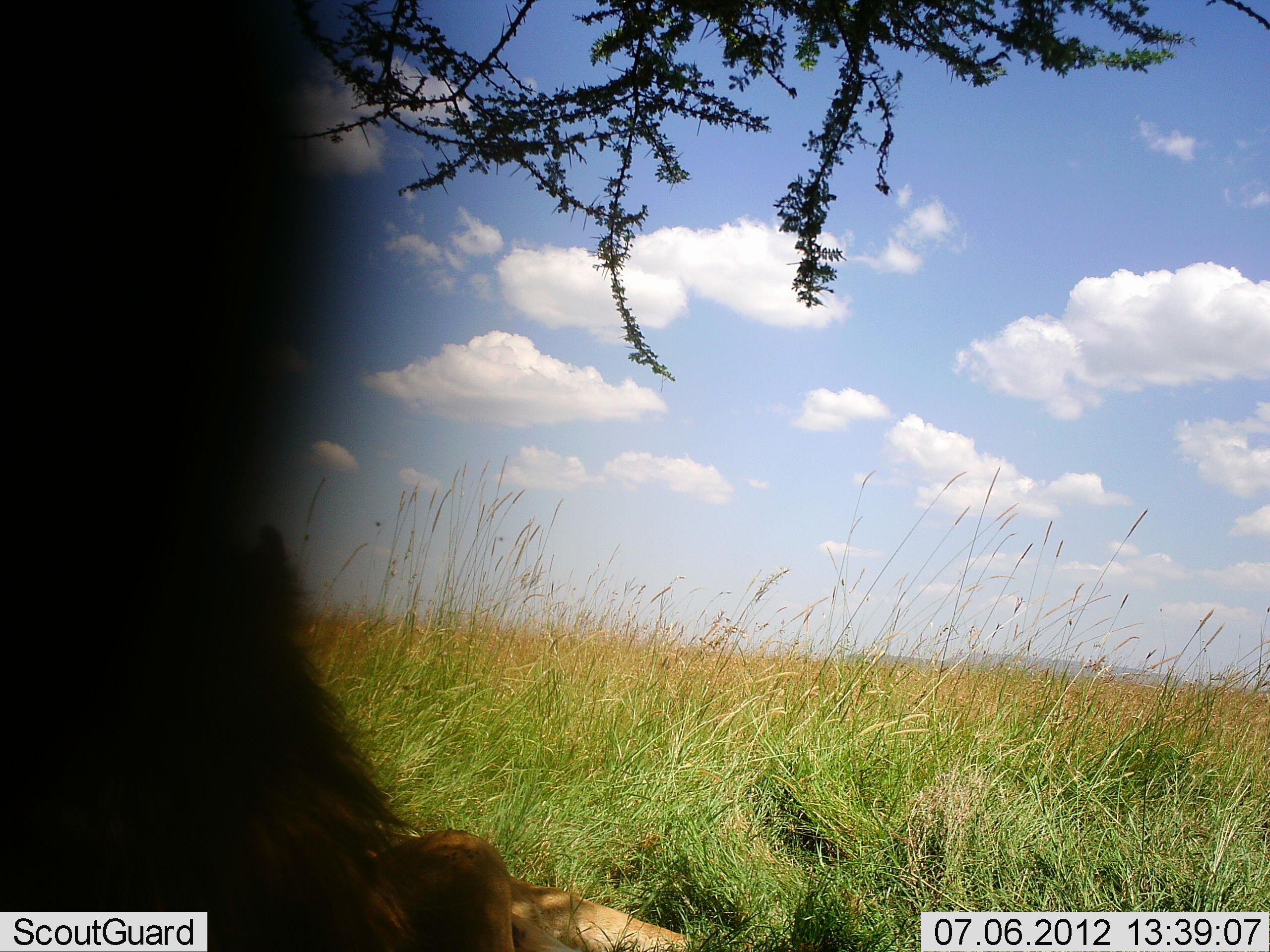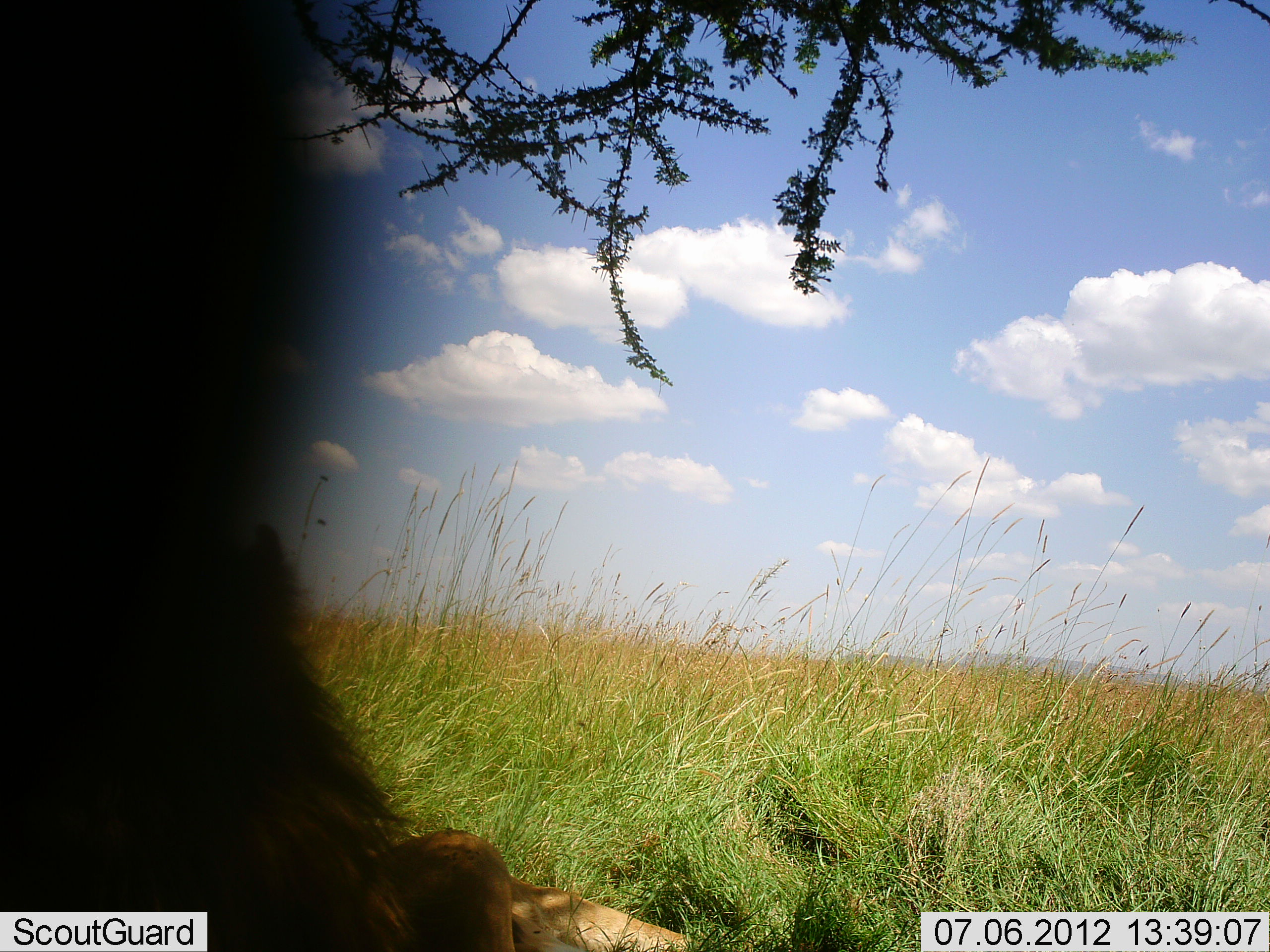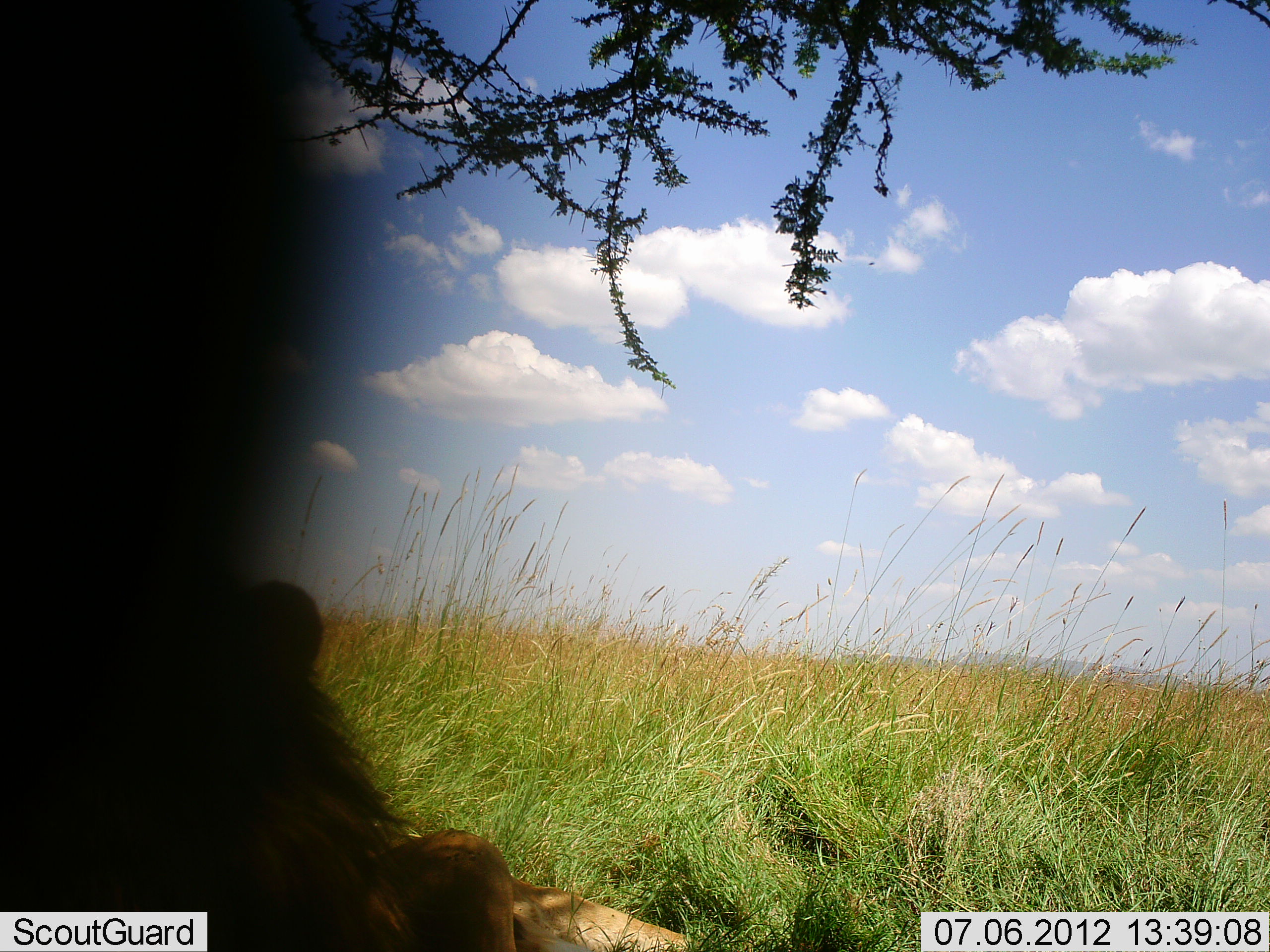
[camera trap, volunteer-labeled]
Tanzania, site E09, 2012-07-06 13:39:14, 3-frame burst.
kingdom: Animalia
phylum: Chordata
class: Mammalia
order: Carnivora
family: Felidae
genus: Panthera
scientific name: Panthera leo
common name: lion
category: lionmale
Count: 1.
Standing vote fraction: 0%.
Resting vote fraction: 100%.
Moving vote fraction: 0%.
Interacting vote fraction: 0%.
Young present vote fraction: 0%.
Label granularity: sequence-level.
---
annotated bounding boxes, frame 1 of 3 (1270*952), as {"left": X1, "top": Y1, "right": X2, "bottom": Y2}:
animal: {"left": 0, "top": 0, "right": 692, "bottom": 952}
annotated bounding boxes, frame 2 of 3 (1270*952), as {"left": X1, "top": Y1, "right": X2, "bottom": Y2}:
animal: {"left": 0, "top": 0, "right": 705, "bottom": 952}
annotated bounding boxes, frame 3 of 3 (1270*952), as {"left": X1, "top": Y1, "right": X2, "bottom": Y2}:
animal: {"left": 0, "top": 0, "right": 702, "bottom": 952}